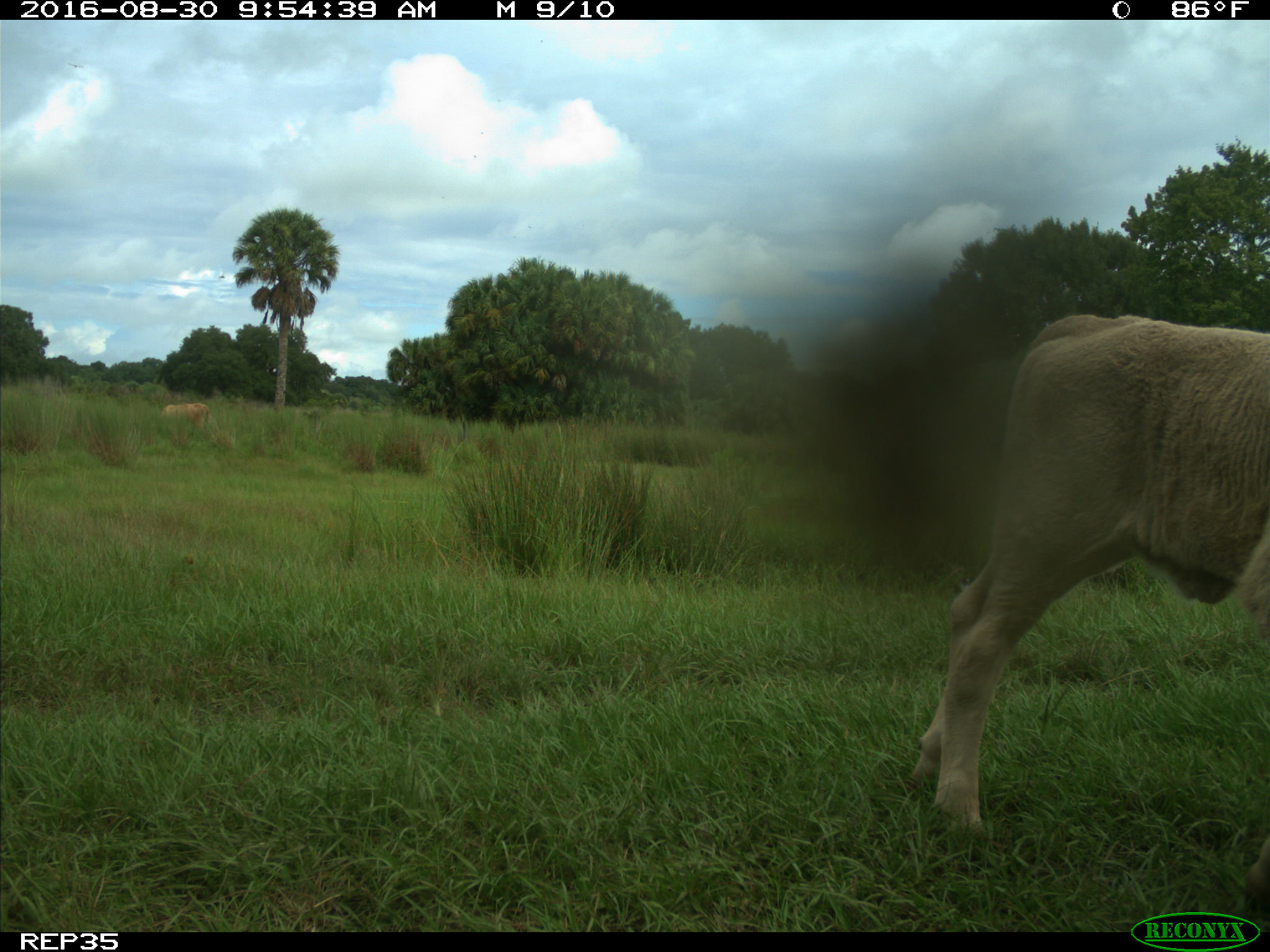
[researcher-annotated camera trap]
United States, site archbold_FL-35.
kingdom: Animalia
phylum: Chordata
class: Mammalia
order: Artiodactyla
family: Bovidae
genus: Bos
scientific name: Bos taurus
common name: domestic cow